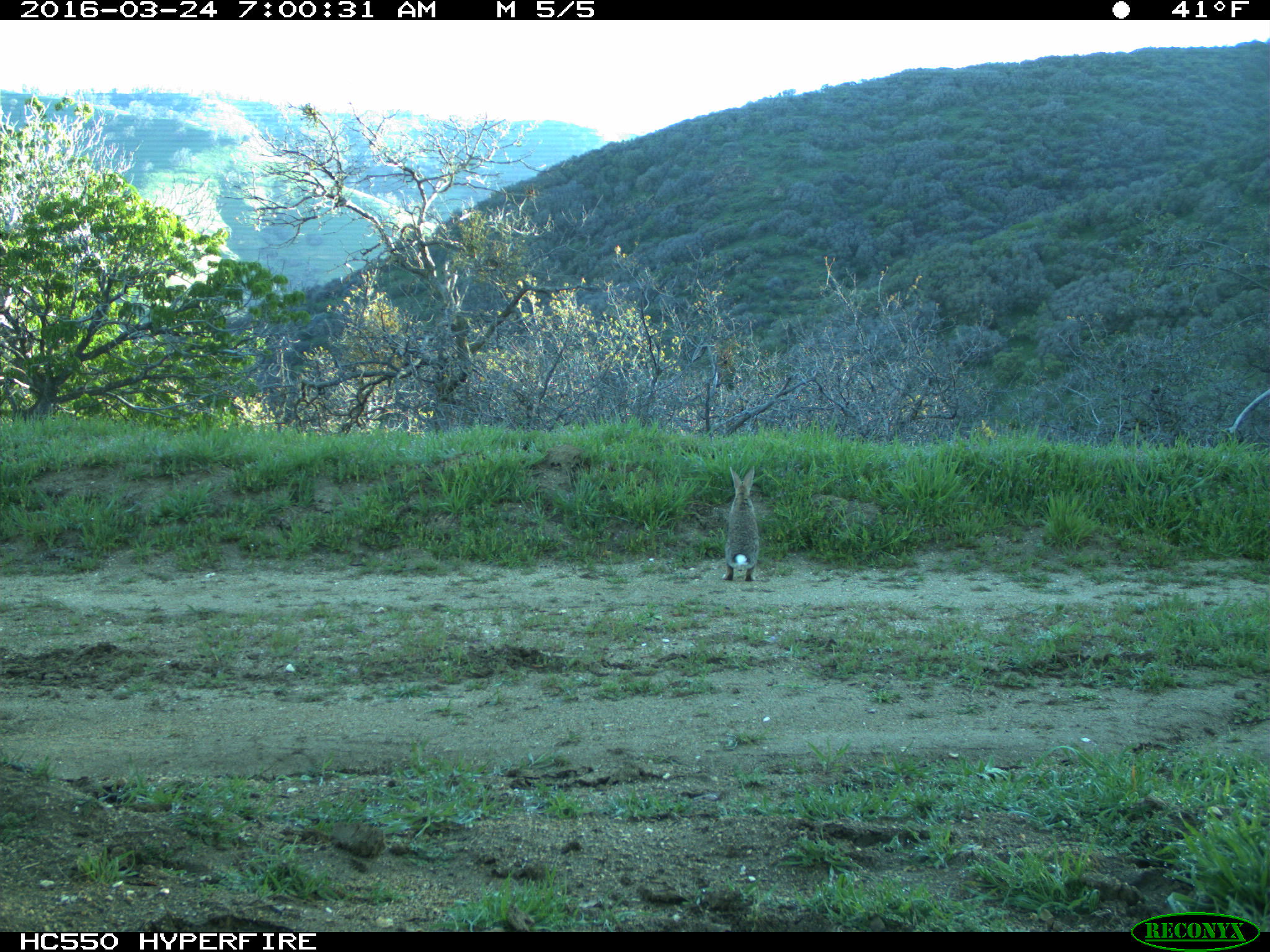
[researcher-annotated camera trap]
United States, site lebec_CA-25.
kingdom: Animalia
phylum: Chordata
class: Mammalia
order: Lagomorpha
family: Leporidae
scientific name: Leporidae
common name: rabbits and hares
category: unidentified rabbit